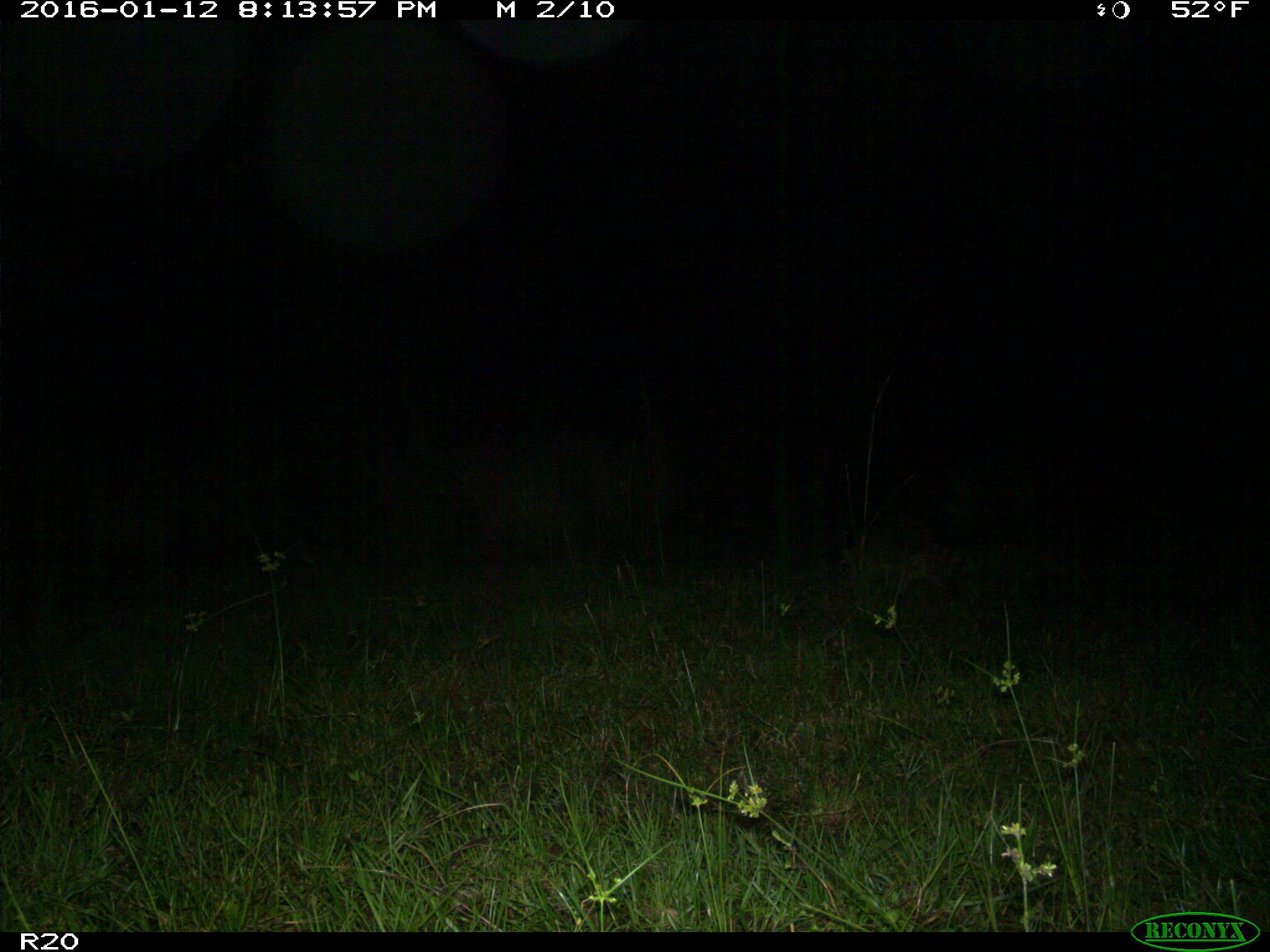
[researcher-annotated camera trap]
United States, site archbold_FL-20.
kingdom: Animalia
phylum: Chordata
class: Mammalia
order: Carnivora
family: Procyonidae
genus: Procyon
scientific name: Procyon lotor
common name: common raccoon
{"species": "Procyon lotor (common raccoon)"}